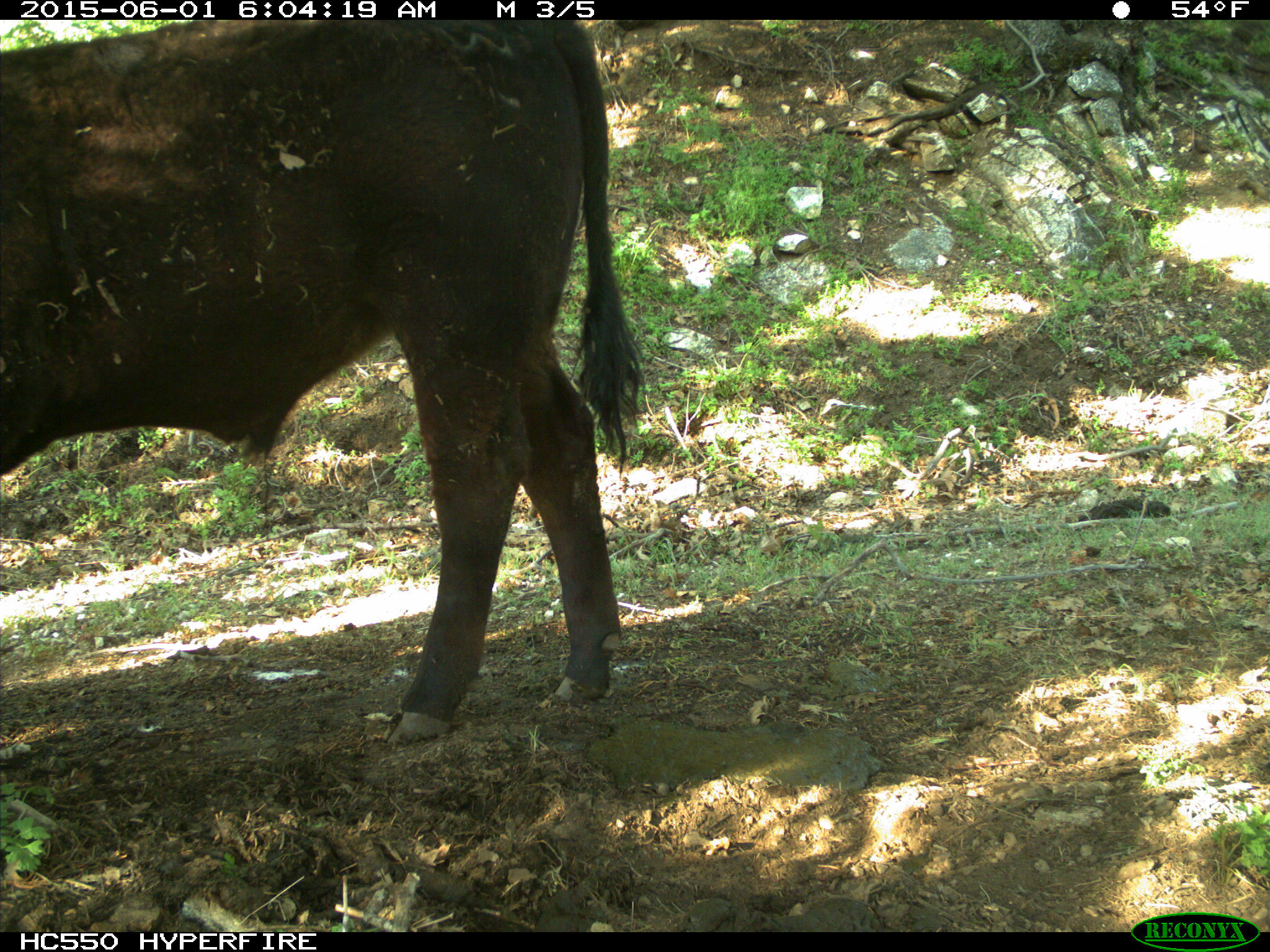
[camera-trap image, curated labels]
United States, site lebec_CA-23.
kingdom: Animalia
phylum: Chordata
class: Mammalia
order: Artiodactyla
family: Bovidae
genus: Bos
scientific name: Bos taurus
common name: domestic cow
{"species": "Bos taurus (domestic cow)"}